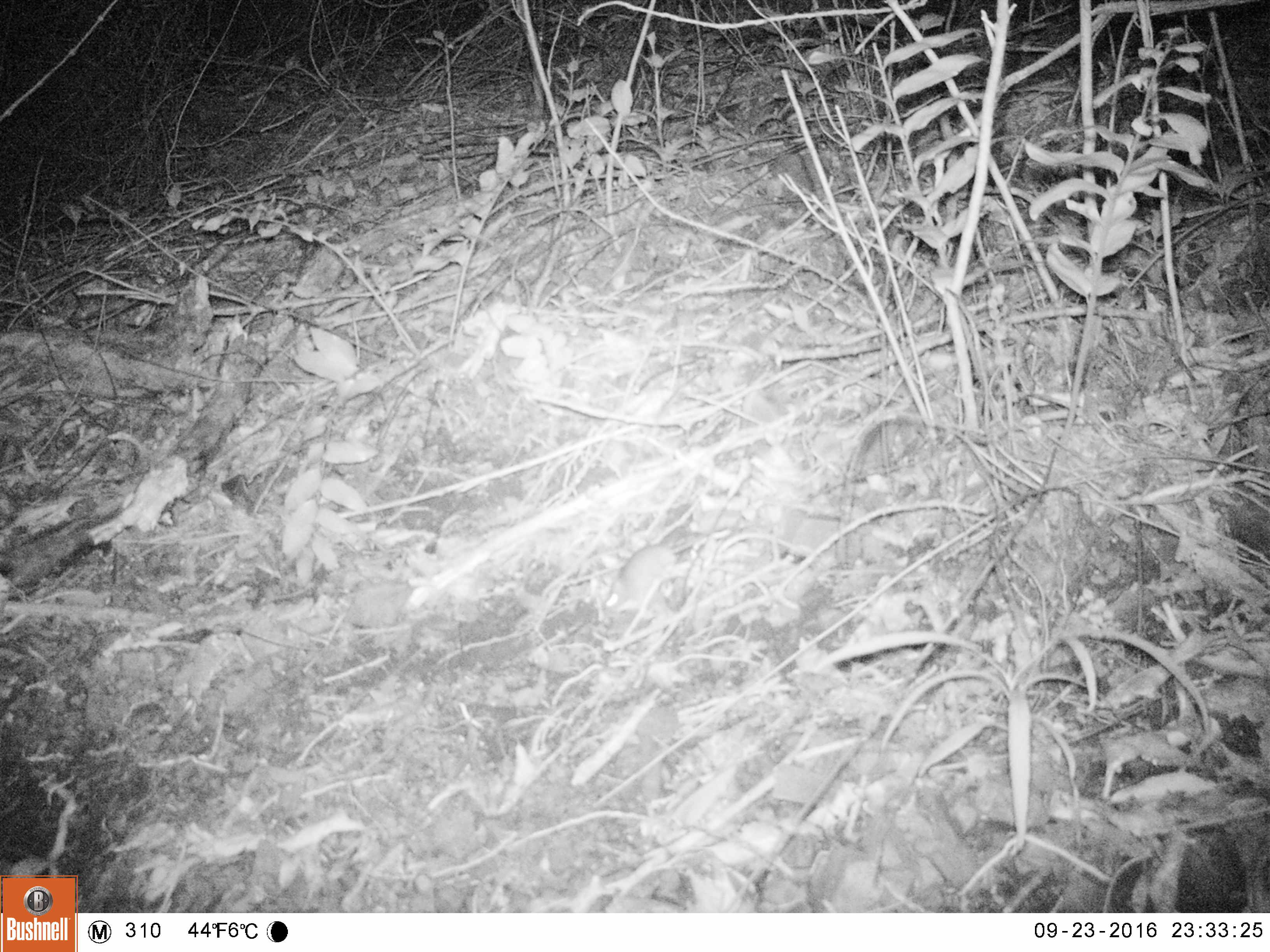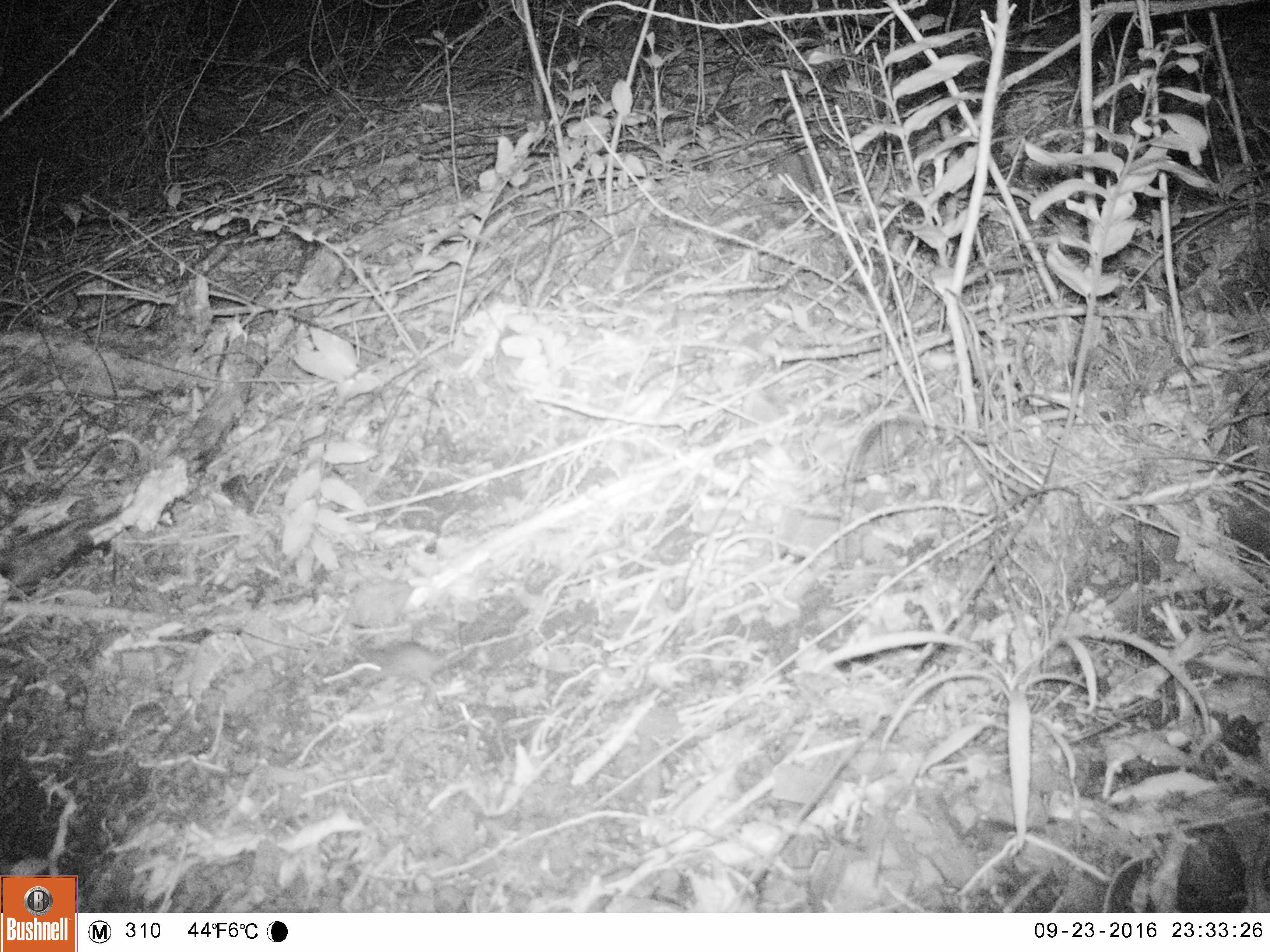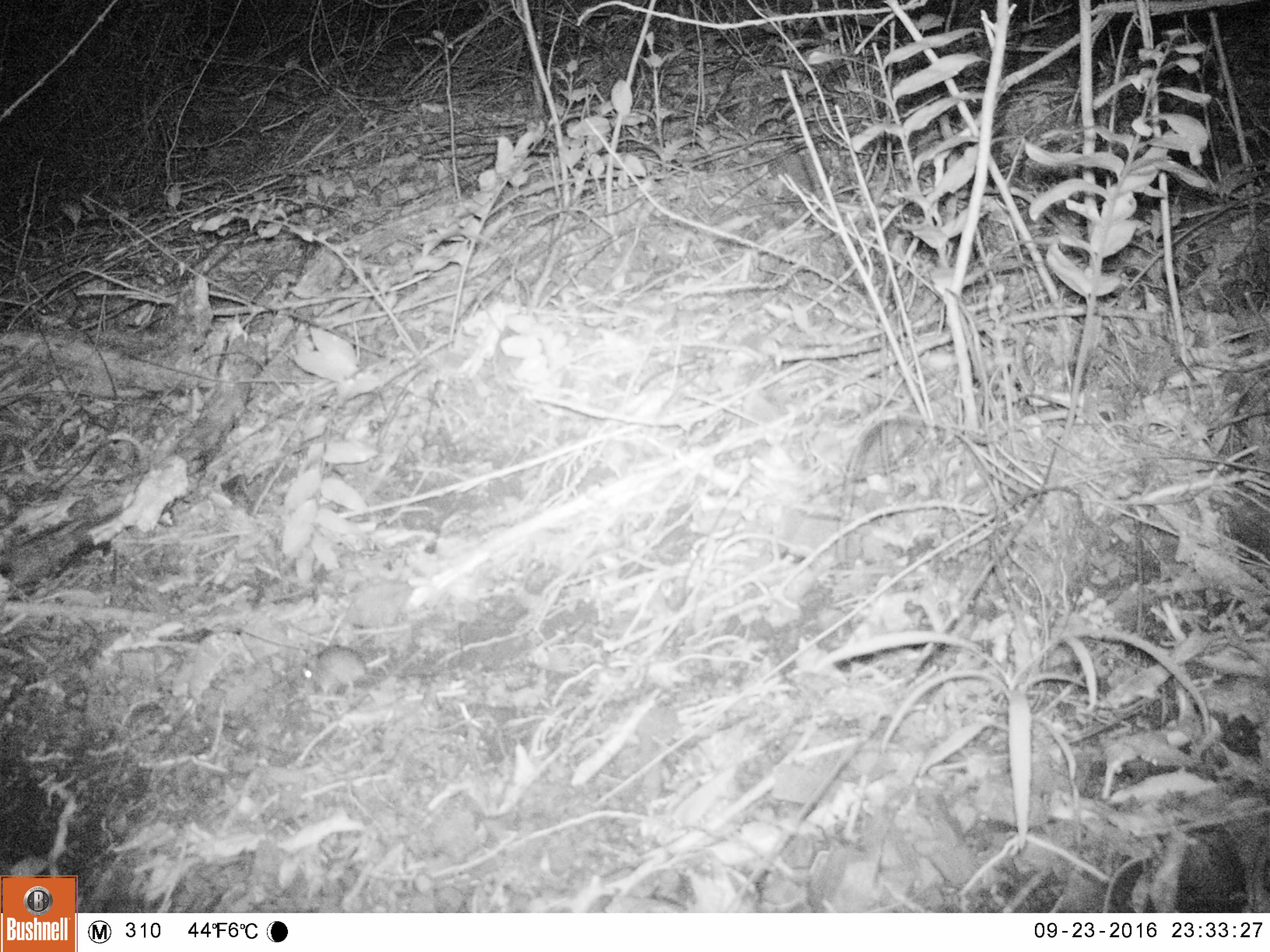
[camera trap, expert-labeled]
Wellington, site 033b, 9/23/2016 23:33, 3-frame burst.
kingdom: Animalia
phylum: Chordata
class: Mammalia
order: Rodentia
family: Muridae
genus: Mus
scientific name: Mus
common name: mouse